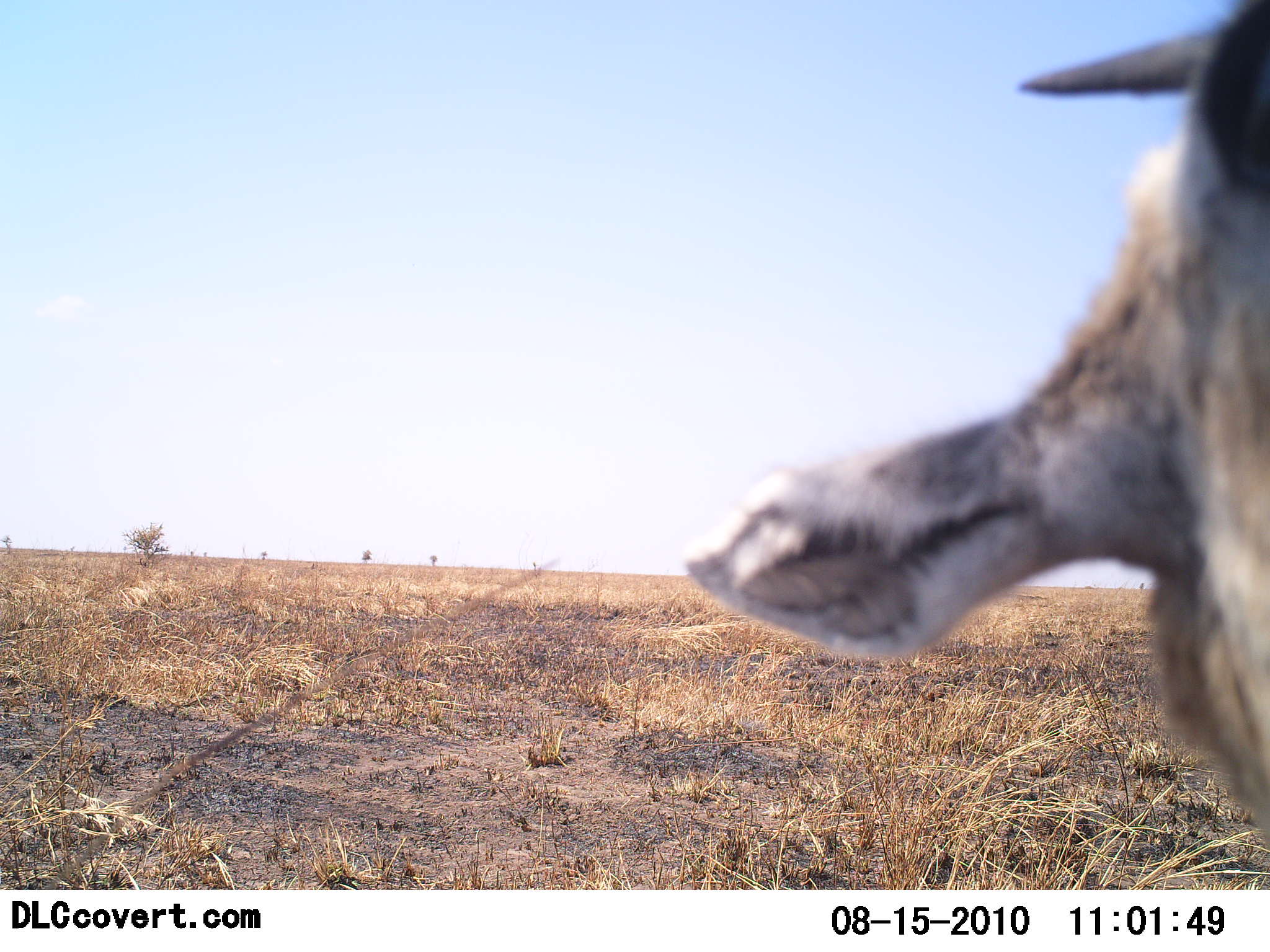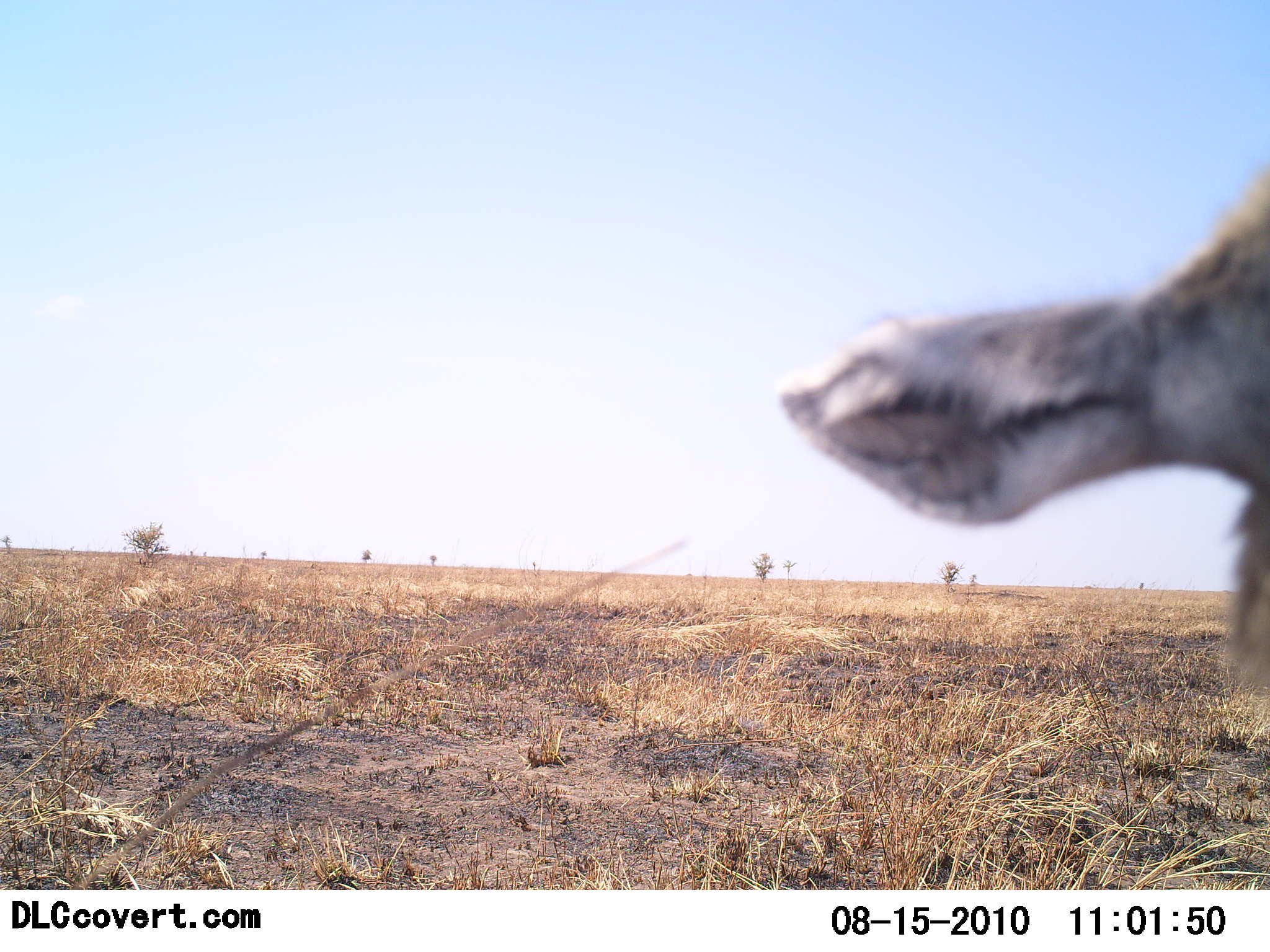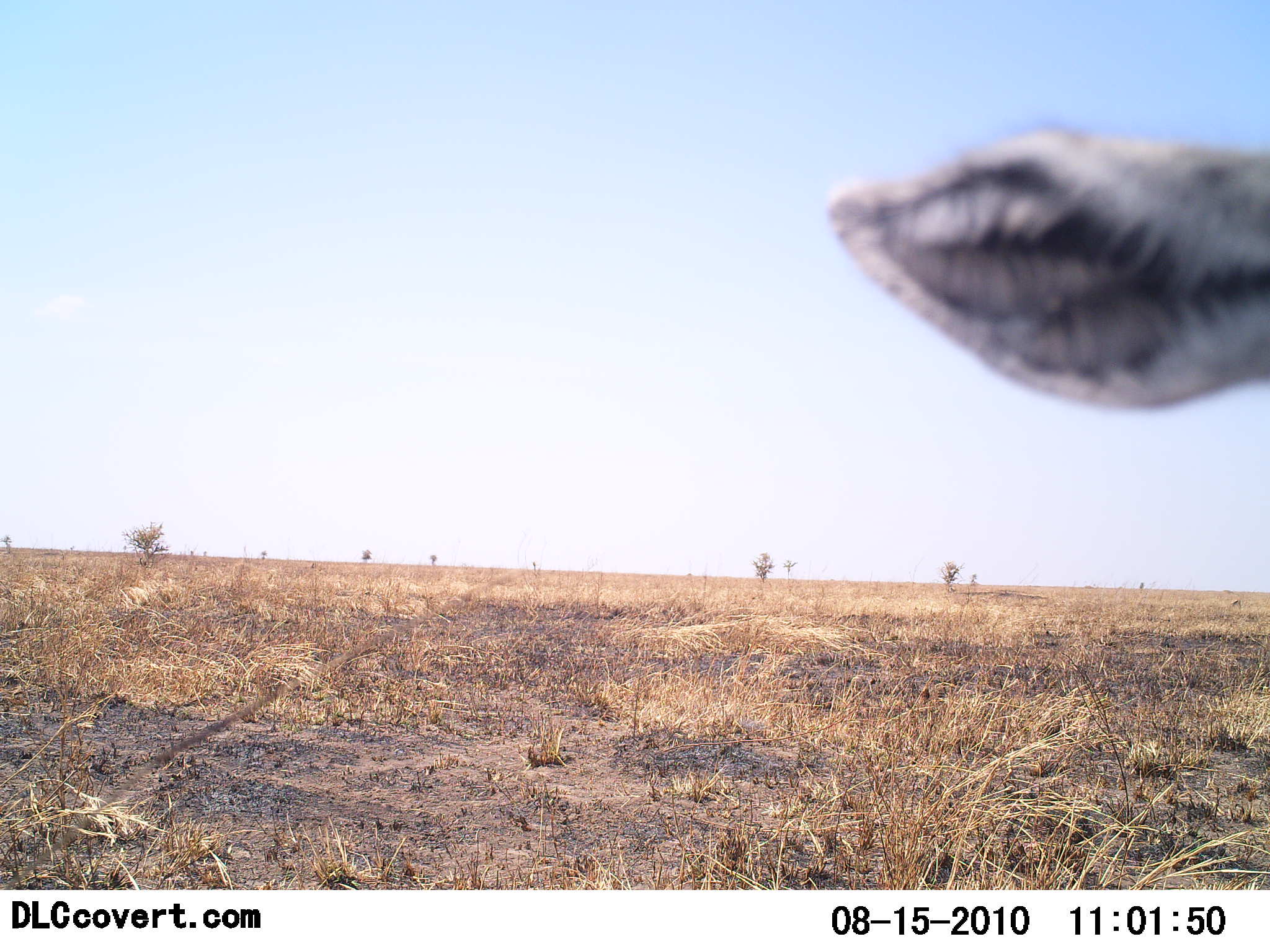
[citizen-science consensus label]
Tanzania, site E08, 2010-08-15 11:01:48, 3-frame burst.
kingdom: Animalia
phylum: Chordata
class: Mammalia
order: Artiodactyla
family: Bovidae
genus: Eudorcas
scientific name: Eudorcas thomsonii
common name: thomson's gazelle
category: gazellethomsons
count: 1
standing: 67%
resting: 17%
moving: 0%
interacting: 17%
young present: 0%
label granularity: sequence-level